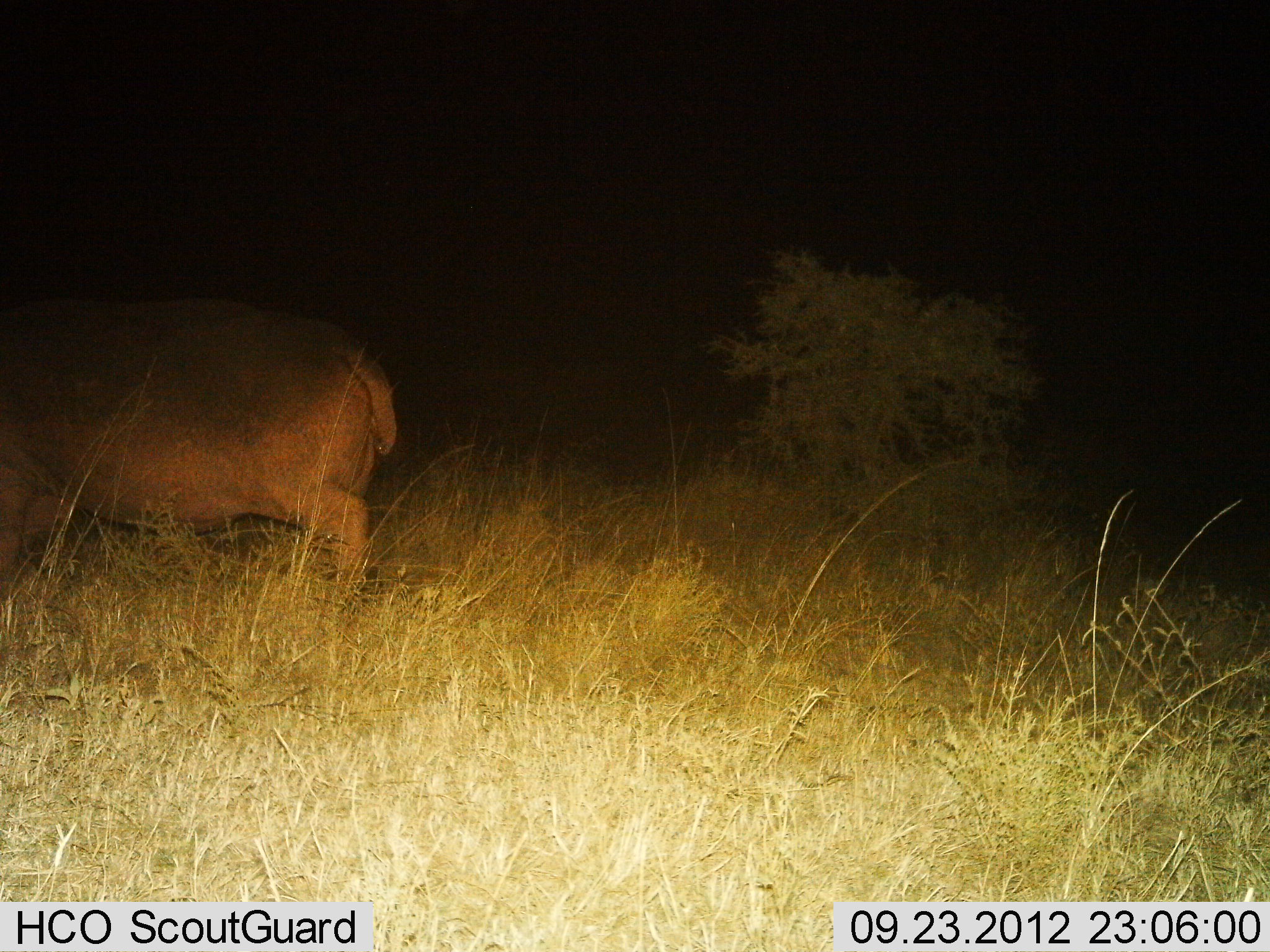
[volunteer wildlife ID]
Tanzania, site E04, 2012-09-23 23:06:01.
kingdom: Animalia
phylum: Chordata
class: Mammalia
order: Artiodactyla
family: Hippopotamidae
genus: Hippopotamus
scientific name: Hippopotamus amphibius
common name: hippopotamus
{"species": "hippopotamus (Hippopotamus amphibius)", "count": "1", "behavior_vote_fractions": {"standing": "20%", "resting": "0%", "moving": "70%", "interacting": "0%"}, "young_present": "0%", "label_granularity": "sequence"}